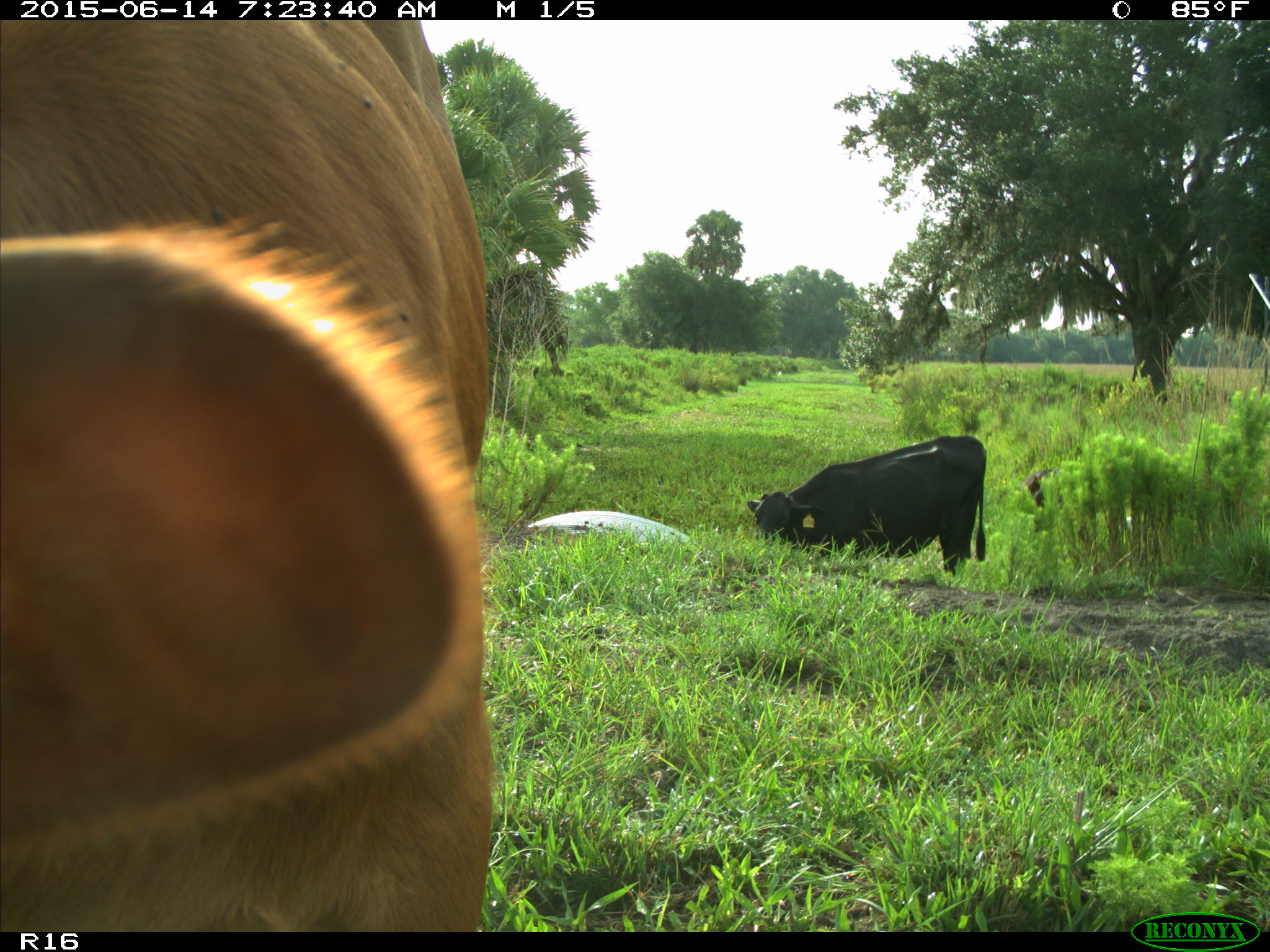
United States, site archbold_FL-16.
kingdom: Animalia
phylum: Chordata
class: Mammalia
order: Artiodactyla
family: Bovidae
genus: Bos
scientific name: Bos taurus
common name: domestic cow